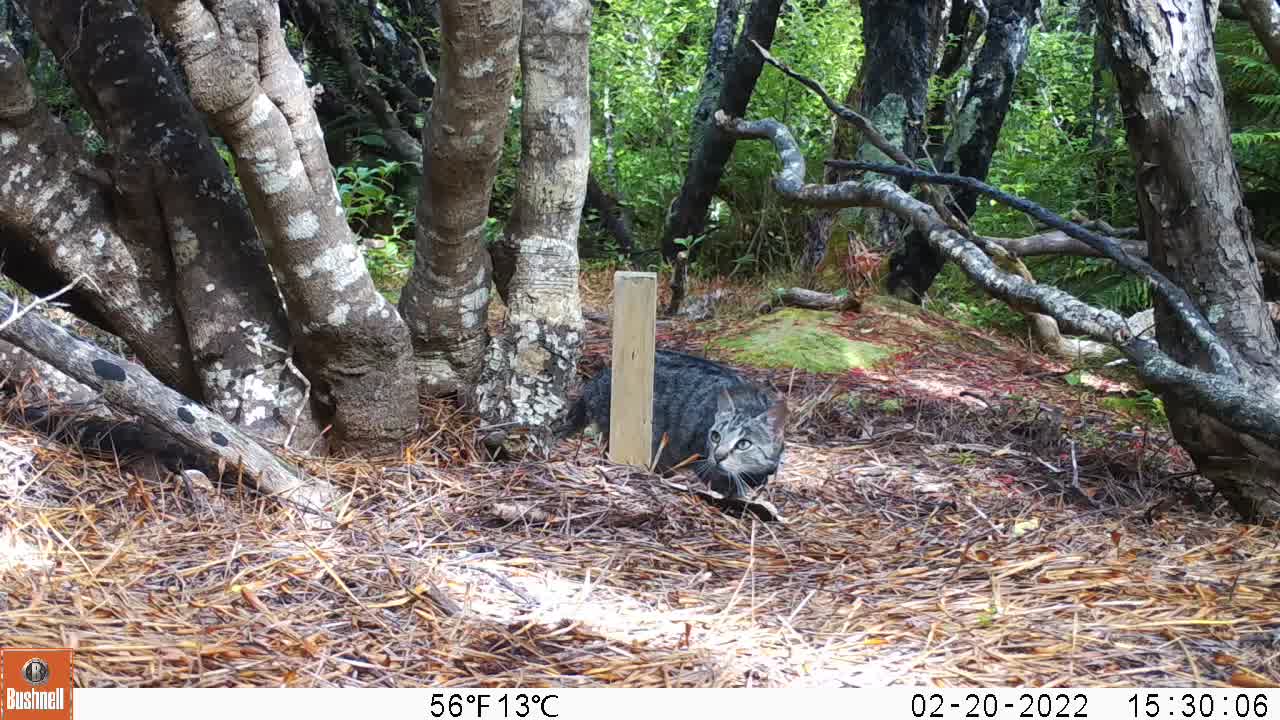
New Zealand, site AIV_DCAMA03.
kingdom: Animalia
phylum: Chordata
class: Mammalia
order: Carnivora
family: Felidae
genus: Felis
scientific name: Felis catus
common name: domestic cat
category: cat